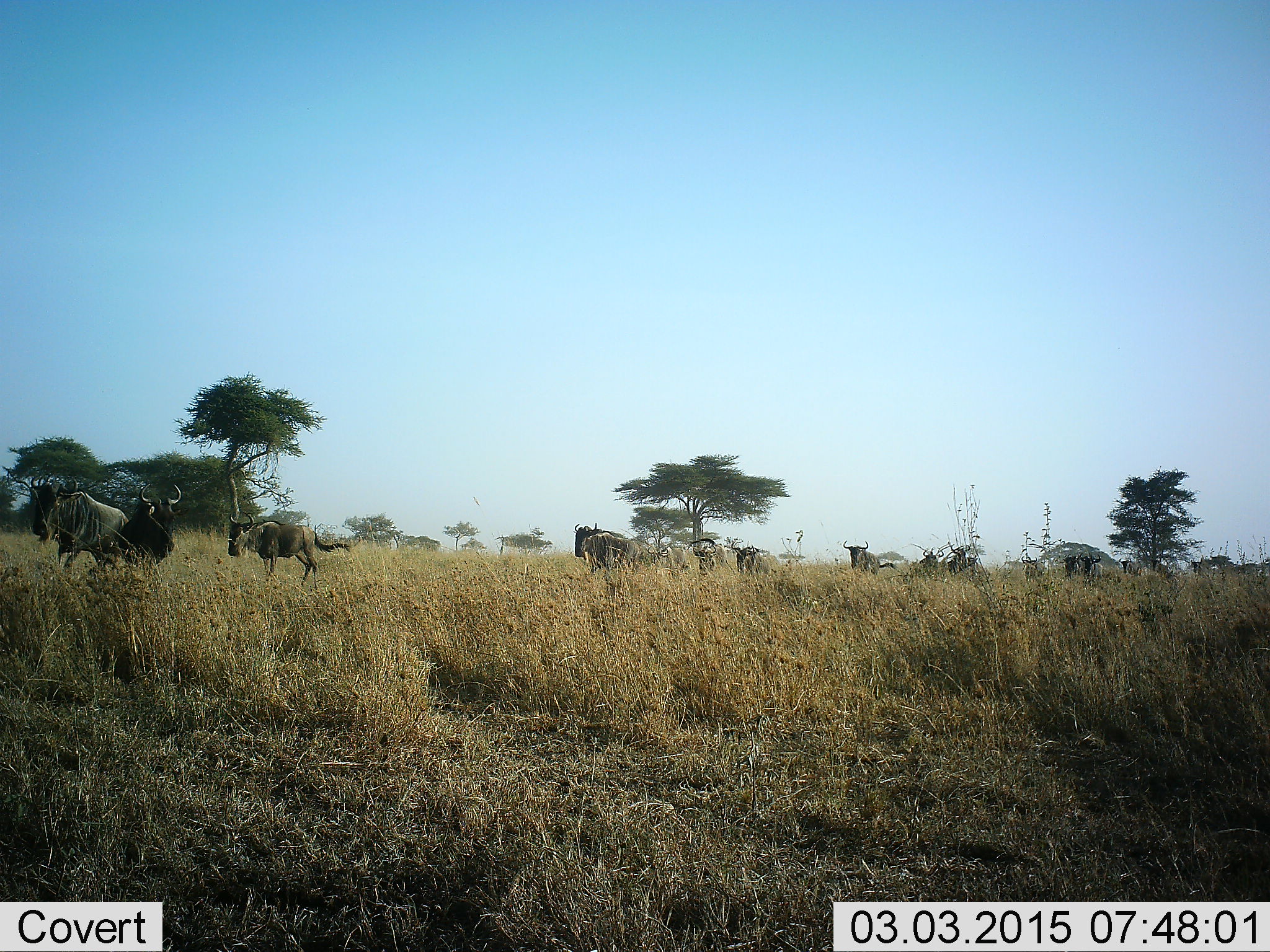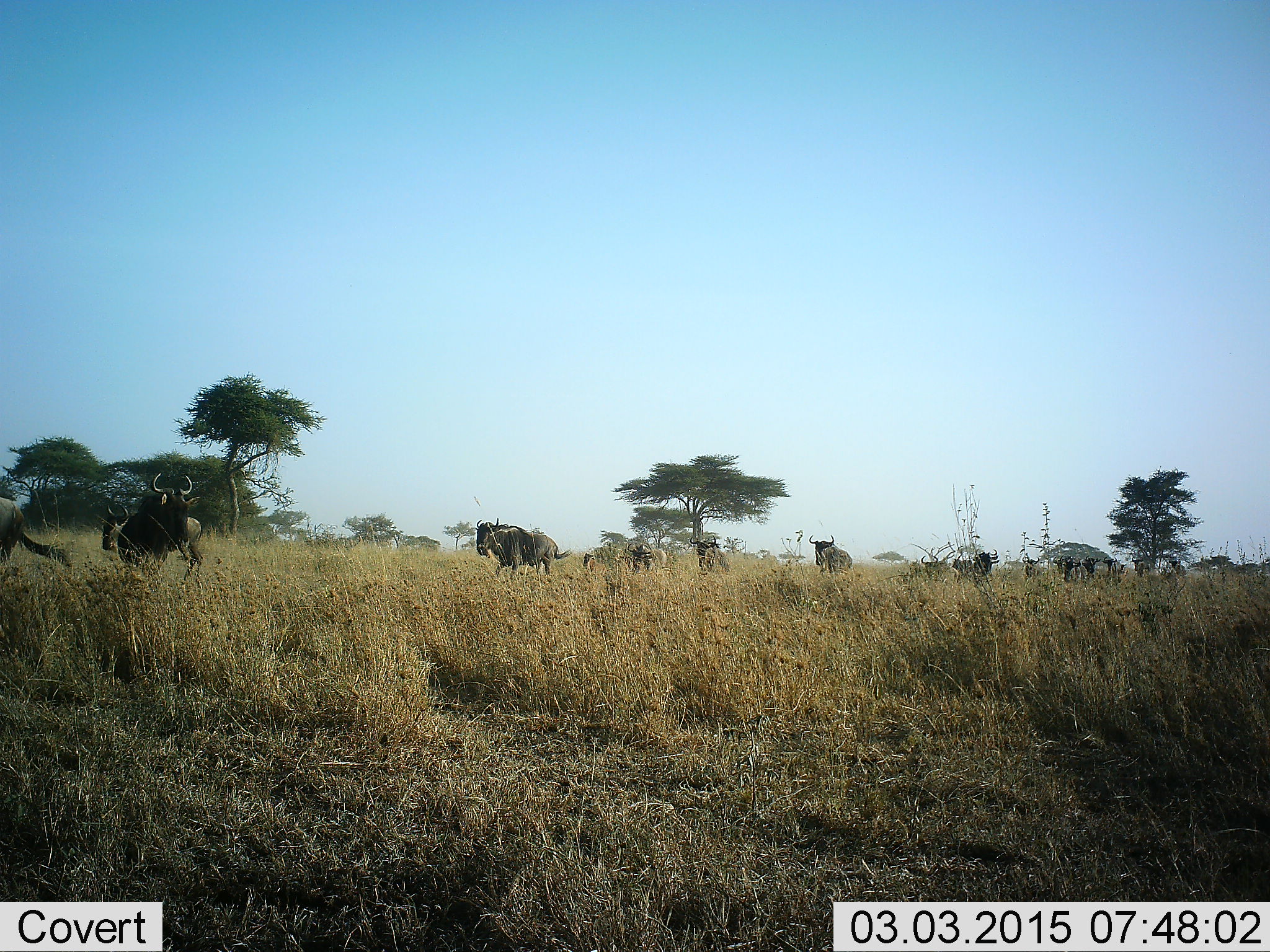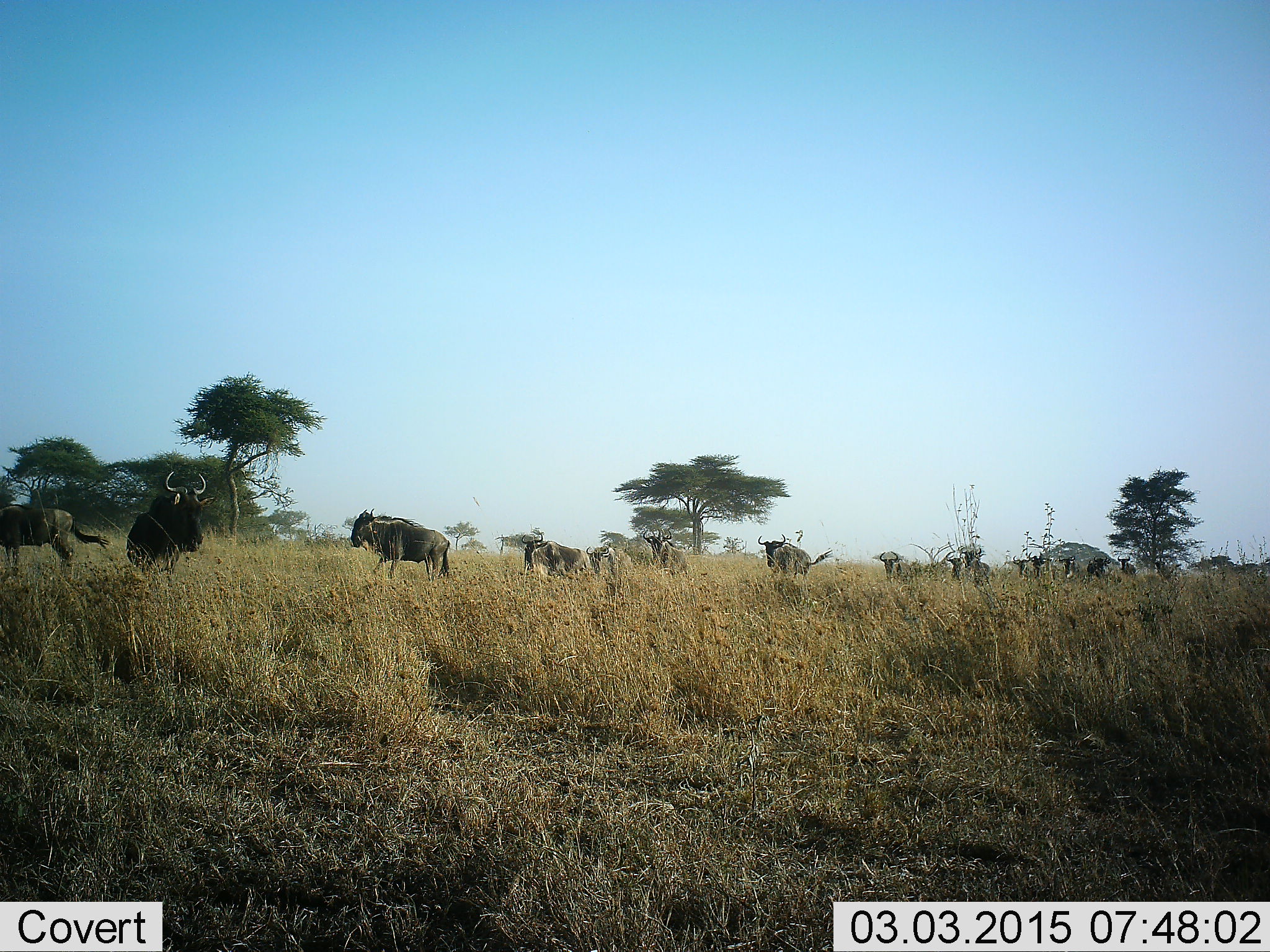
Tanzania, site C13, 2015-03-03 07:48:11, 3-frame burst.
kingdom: Animalia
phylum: Chordata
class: Mammalia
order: Artiodactyla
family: Bovidae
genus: Connochaetes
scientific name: Connochaetes taurinus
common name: blue wildebeest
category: wildebeest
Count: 11-50.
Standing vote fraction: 0%.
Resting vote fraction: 0%.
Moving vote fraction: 100%.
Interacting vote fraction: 0%.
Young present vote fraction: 10%.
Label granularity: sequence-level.